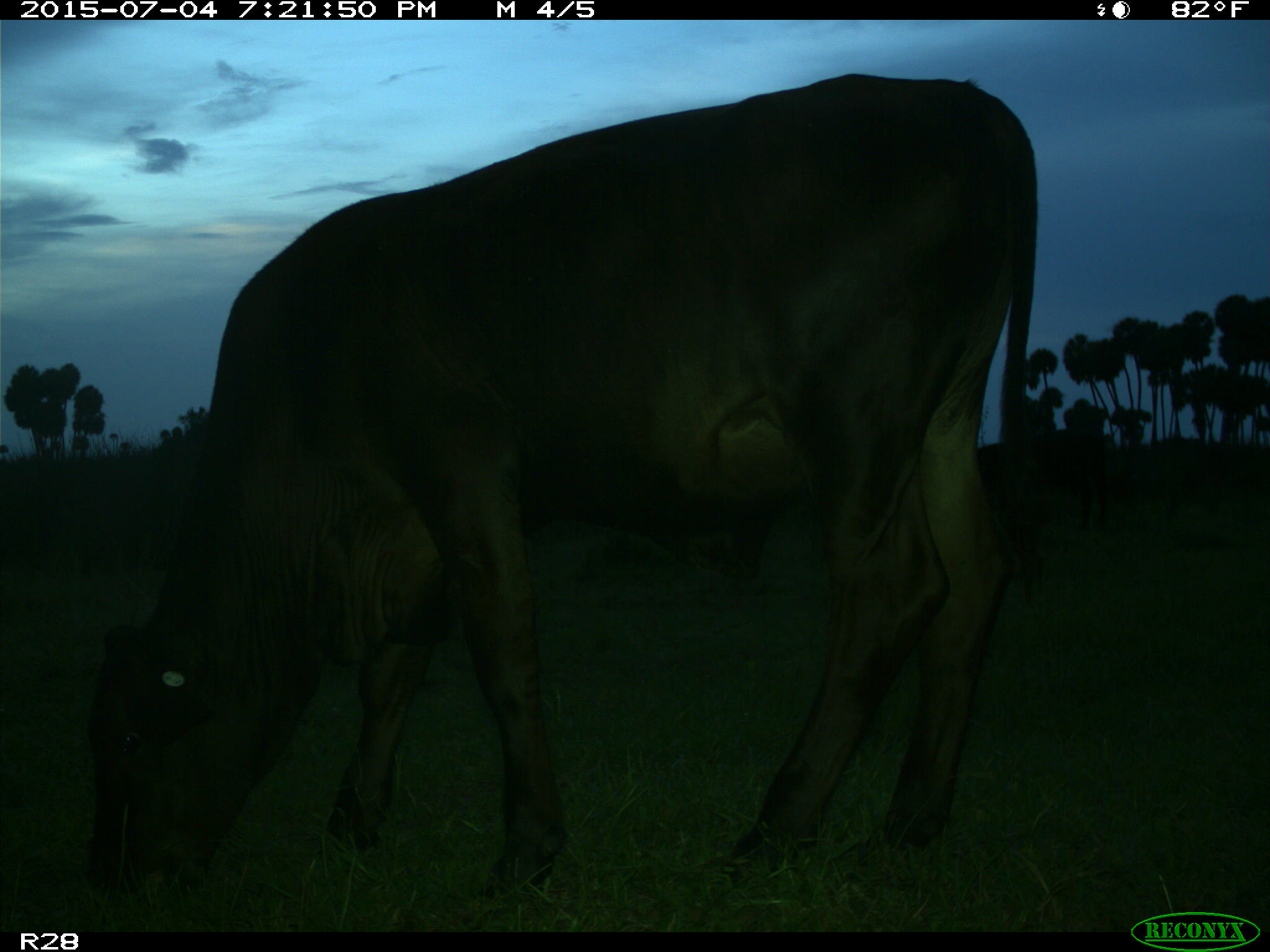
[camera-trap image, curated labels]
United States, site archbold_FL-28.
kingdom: Animalia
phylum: Chordata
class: Mammalia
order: Artiodactyla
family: Bovidae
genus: Bos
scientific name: Bos taurus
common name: domestic cow